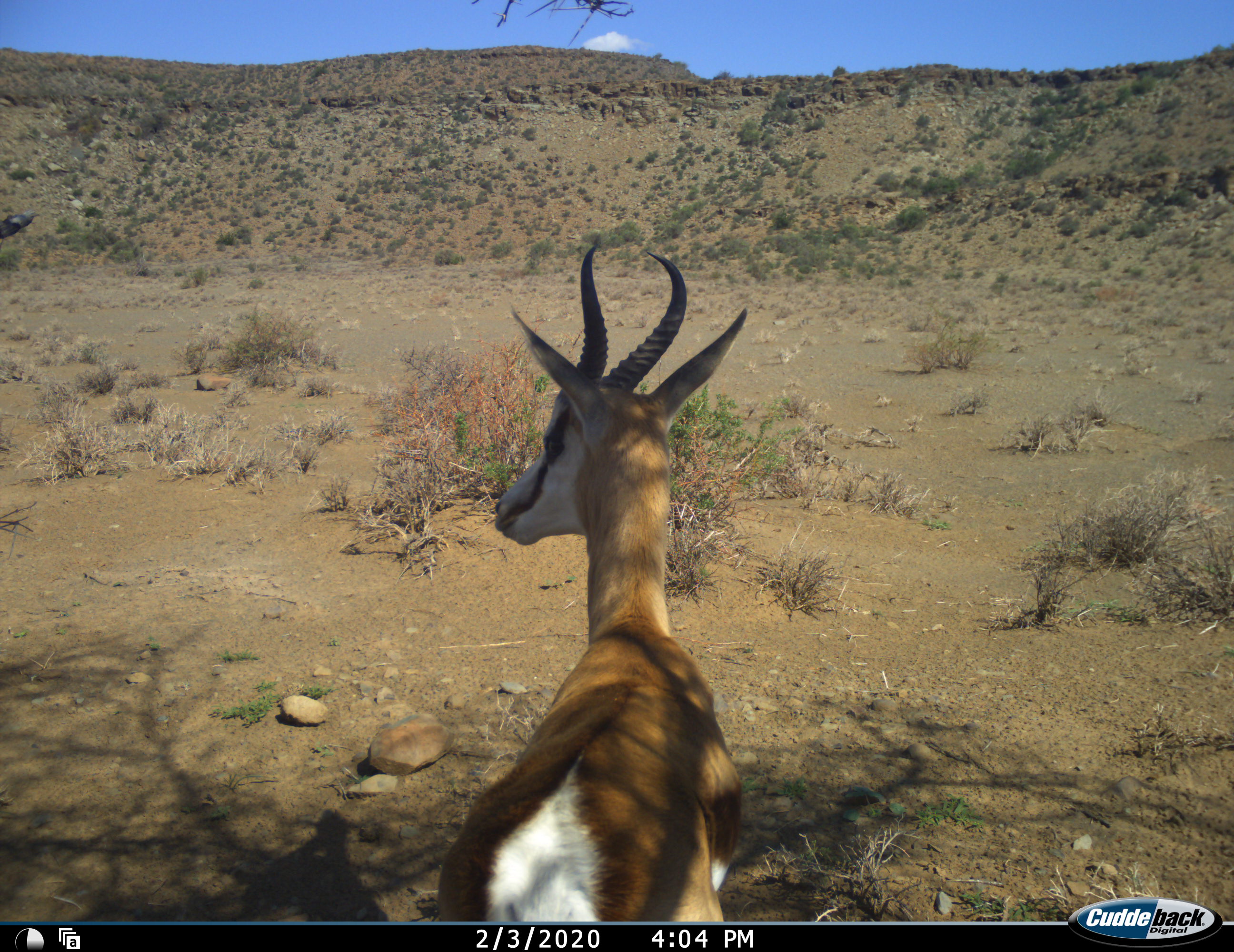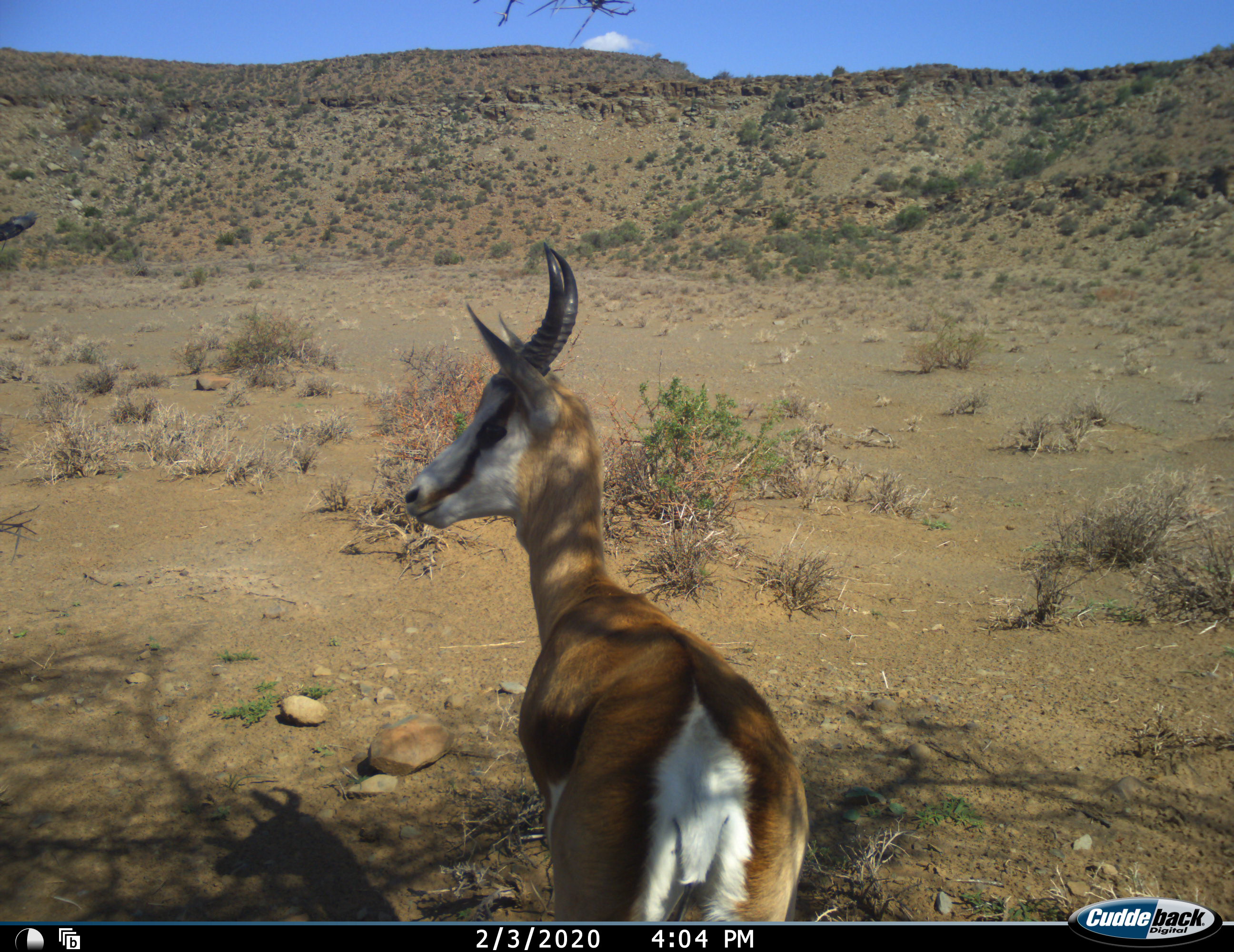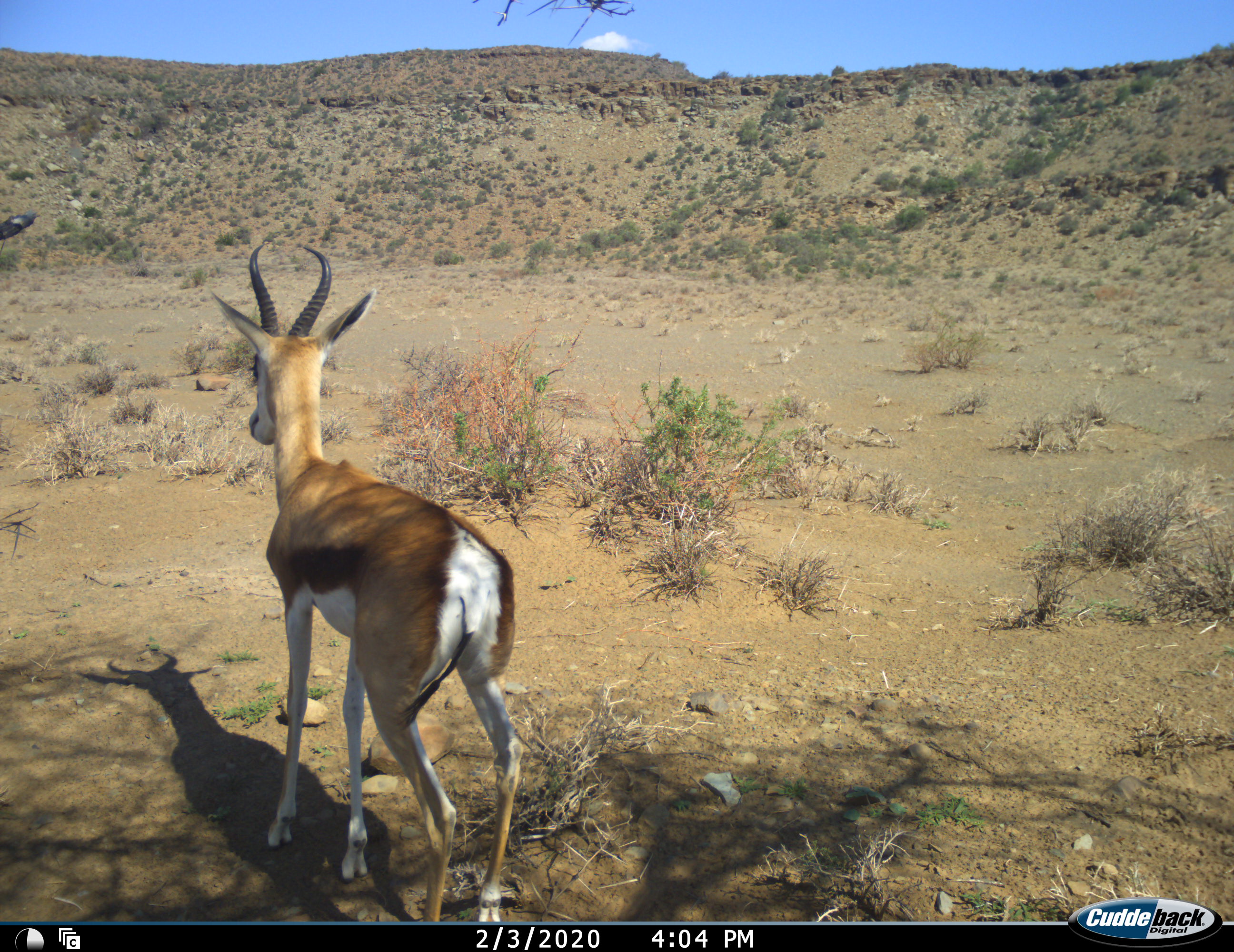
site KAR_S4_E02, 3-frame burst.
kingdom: Animalia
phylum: Chordata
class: Mammalia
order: Artiodactyla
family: Bovidae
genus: Antidorcas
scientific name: Antidorcas marsupialis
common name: springbok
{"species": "springbok (Antidorcas marsupialis)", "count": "1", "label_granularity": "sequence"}